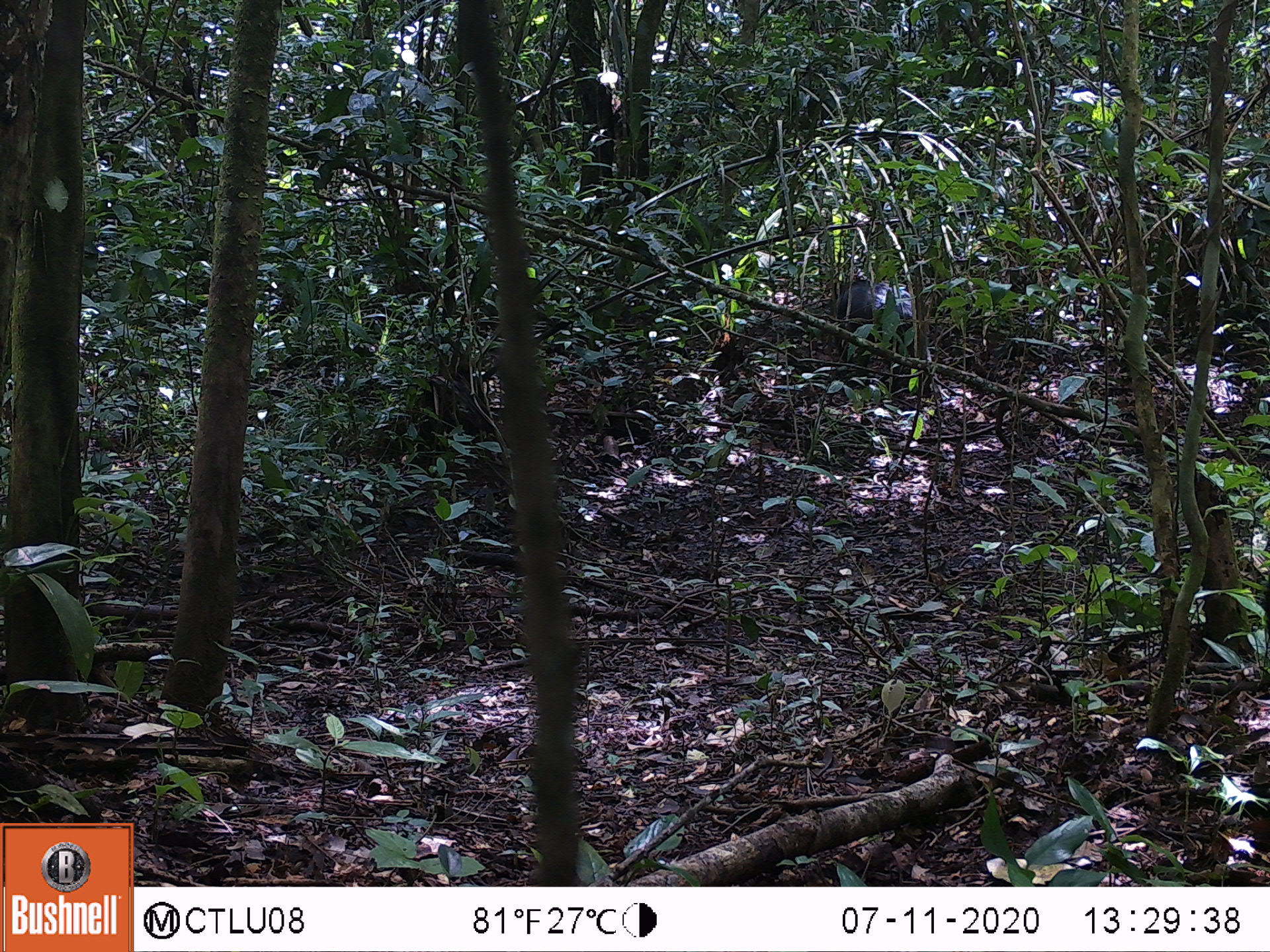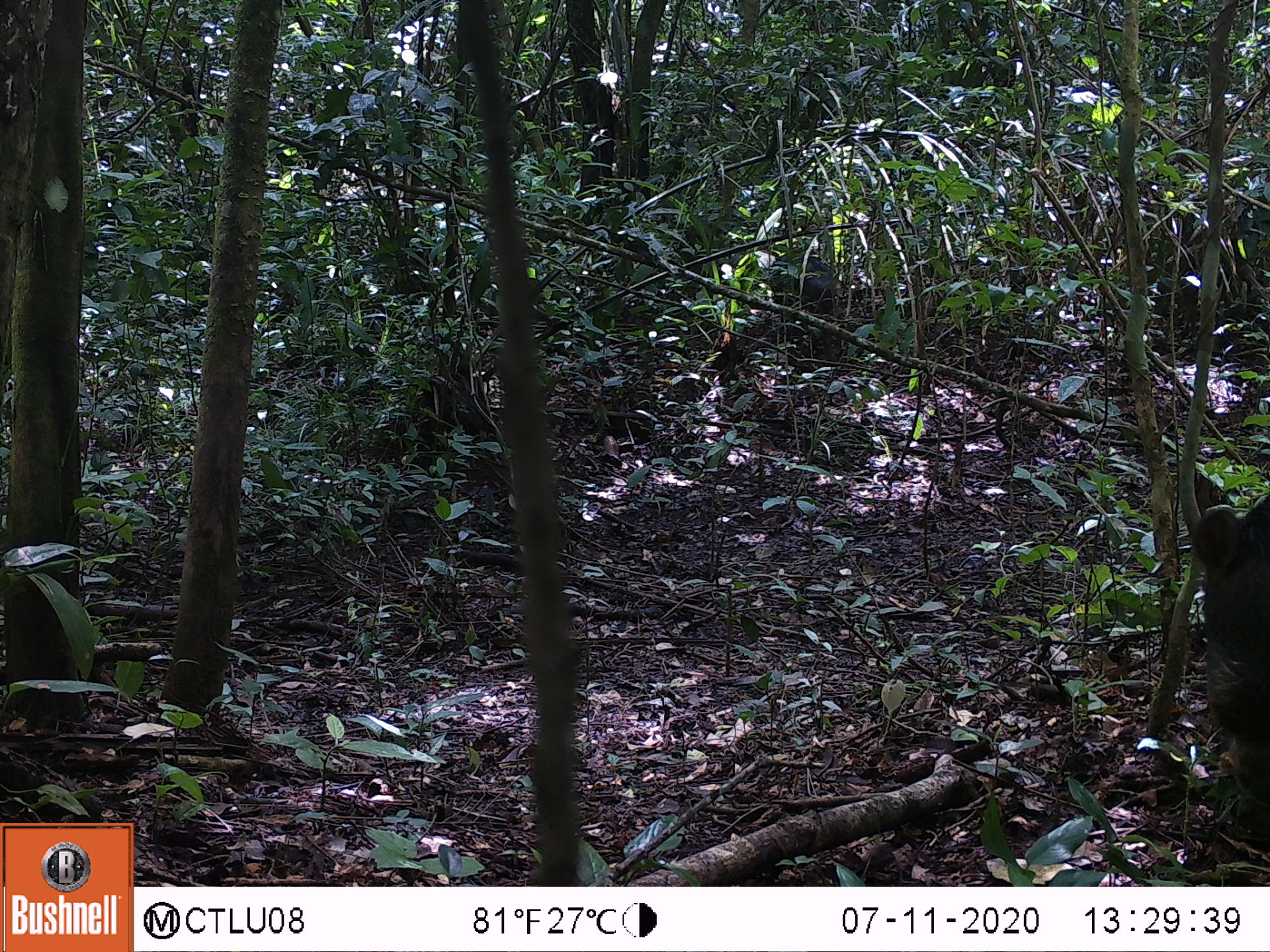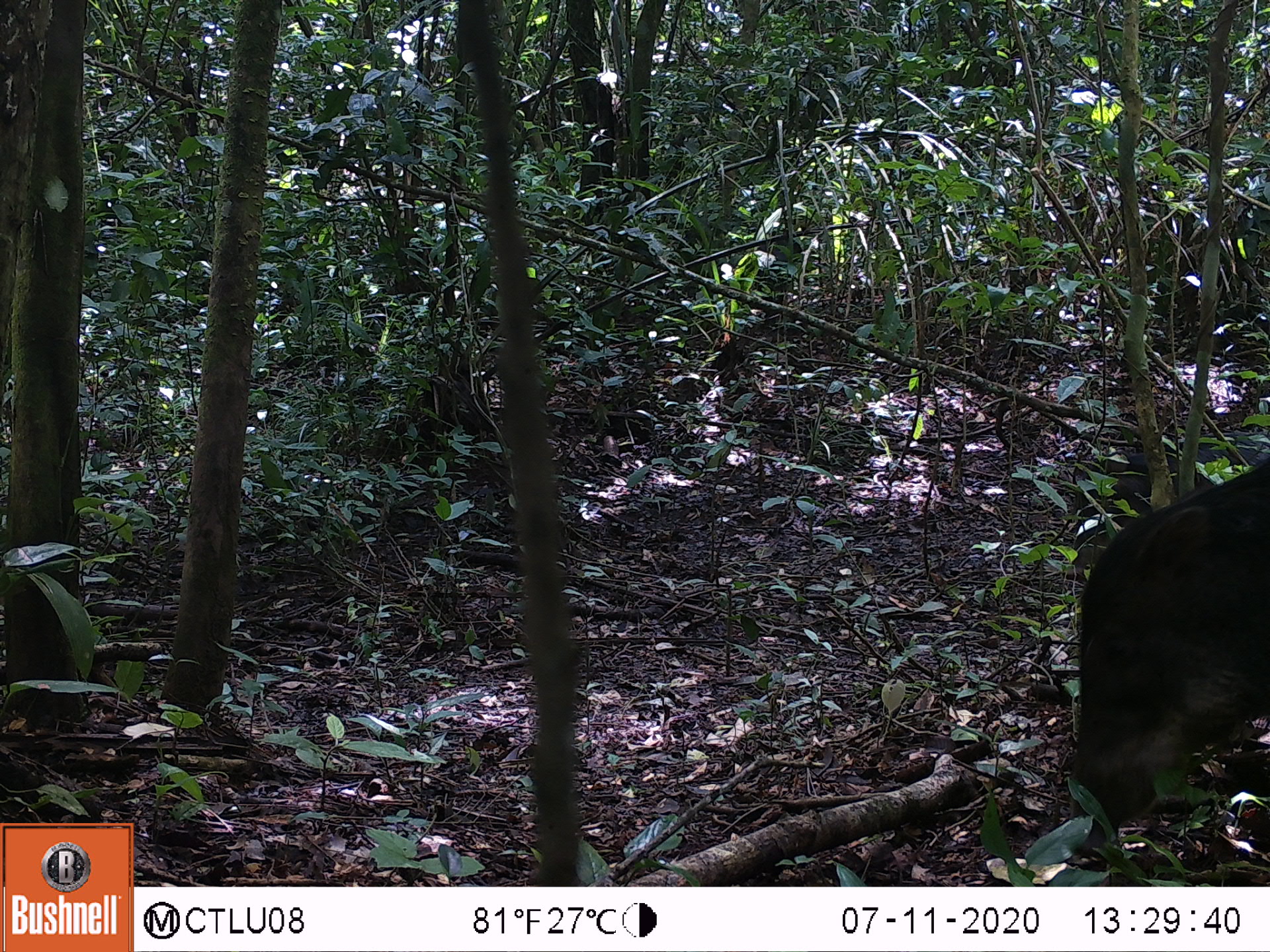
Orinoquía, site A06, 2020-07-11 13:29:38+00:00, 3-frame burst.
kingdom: Animalia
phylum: Chordata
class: Mammalia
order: Artiodactyla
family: Tayassuidae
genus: Tayassu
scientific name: Tayassu pecari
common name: white-lipped peccary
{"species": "white-lipped peccary (Tayassu pecari)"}